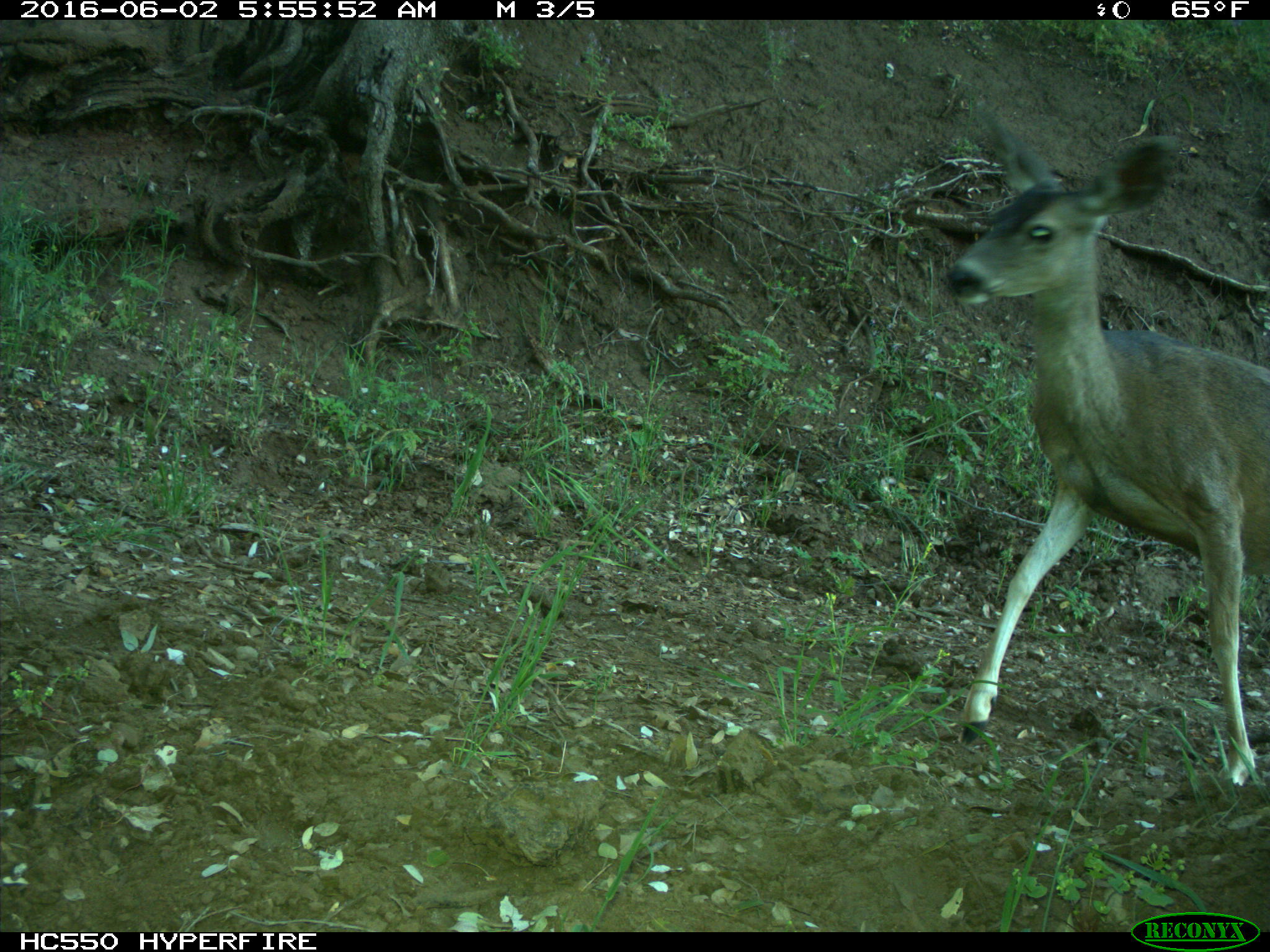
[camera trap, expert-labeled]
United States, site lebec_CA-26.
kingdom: Animalia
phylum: Chordata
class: Mammalia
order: Artiodactyla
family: Cervidae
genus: Odocoileus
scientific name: Odocoileus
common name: deer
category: unidentified deer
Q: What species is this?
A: Unidentified deer (deer) (Odocoileus).